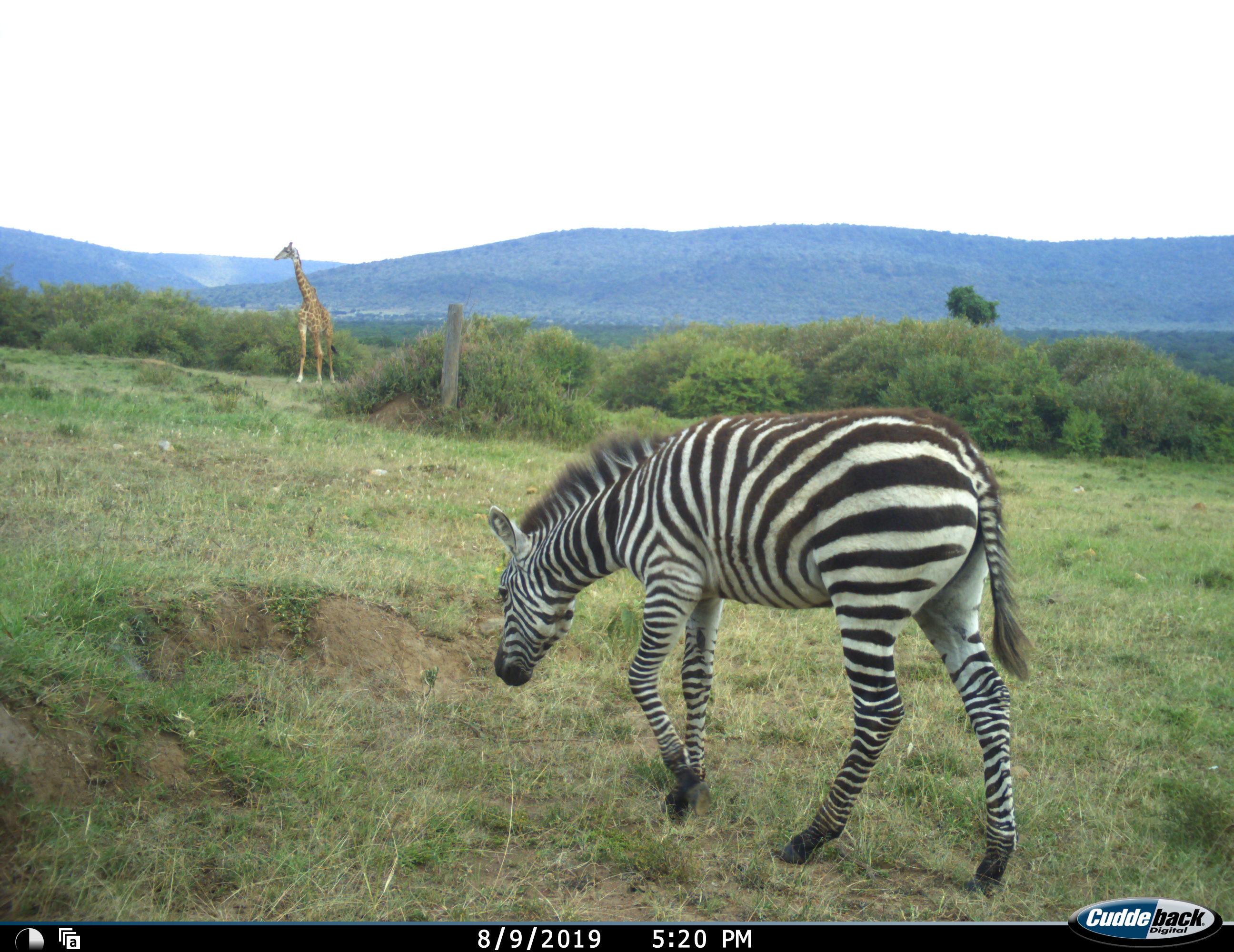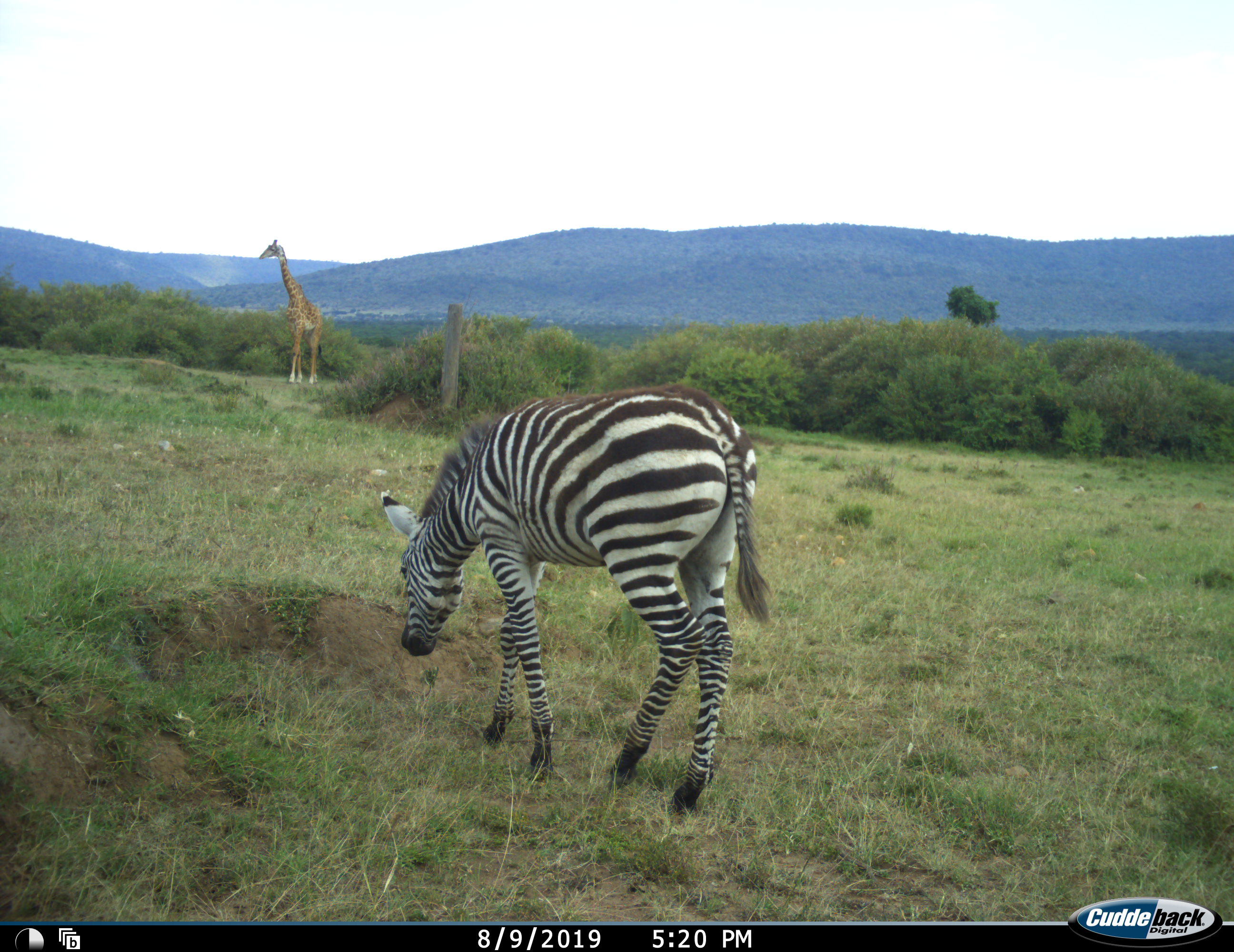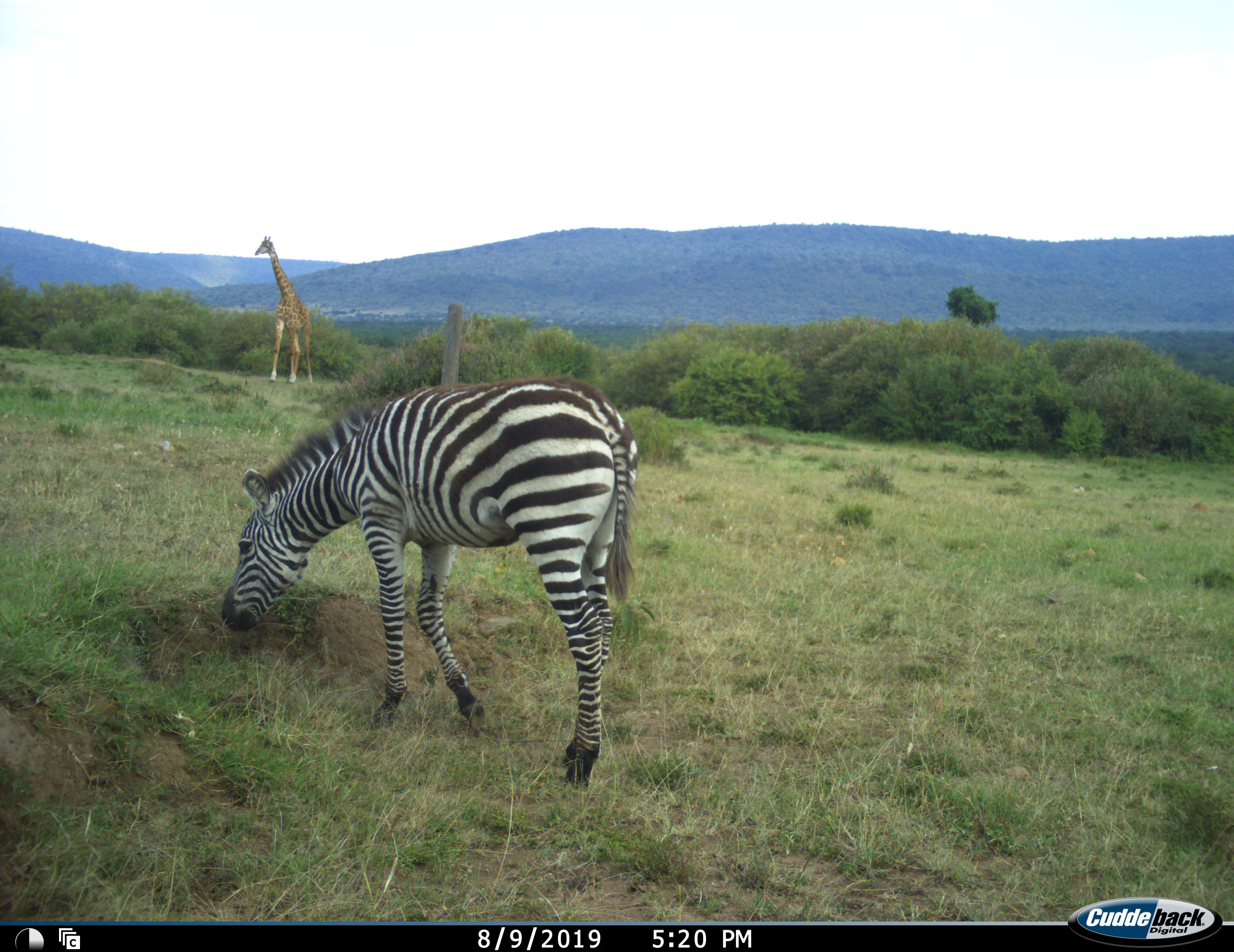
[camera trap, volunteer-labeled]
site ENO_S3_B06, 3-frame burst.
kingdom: Animalia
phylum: Chordata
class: Mammalia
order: Artiodactyla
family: Giraffidae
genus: Giraffa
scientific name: Giraffa camelopardalis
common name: giraffe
Giraffe (Giraffa camelopardalis), count 1. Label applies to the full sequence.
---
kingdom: Animalia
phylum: Chordata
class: Mammalia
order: Perissodactyla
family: Equidae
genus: Equus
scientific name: Equus quagga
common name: plains zebra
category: zebraplains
Zebraplains (plains zebra) (Equus quagga), count 1. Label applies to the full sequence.